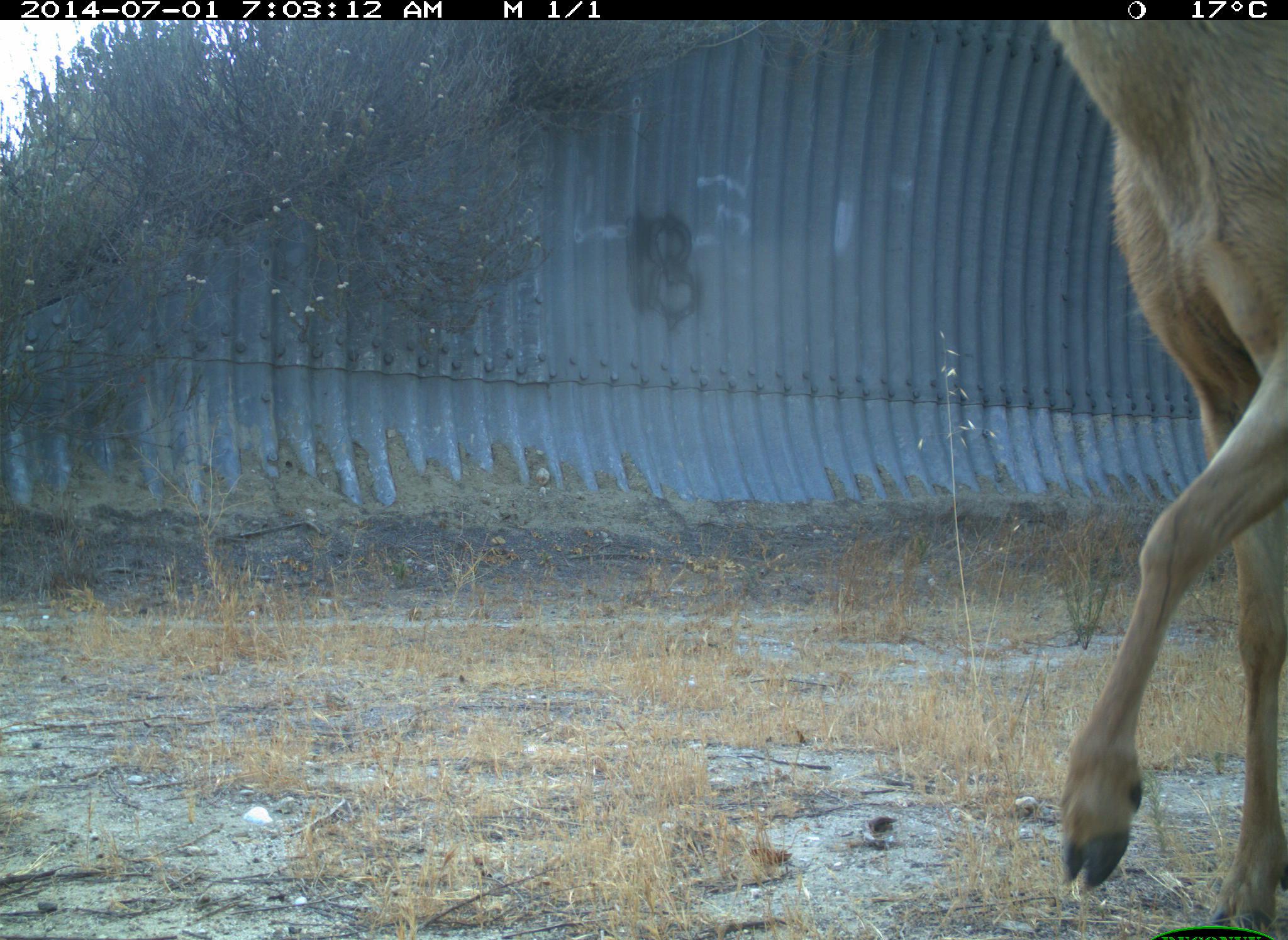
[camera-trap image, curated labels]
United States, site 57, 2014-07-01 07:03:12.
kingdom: Animalia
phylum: Chordata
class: Mammalia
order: Artiodactyla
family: Cervidae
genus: Odocoileus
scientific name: Odocoileus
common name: deer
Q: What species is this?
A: Deer (Odocoileus).